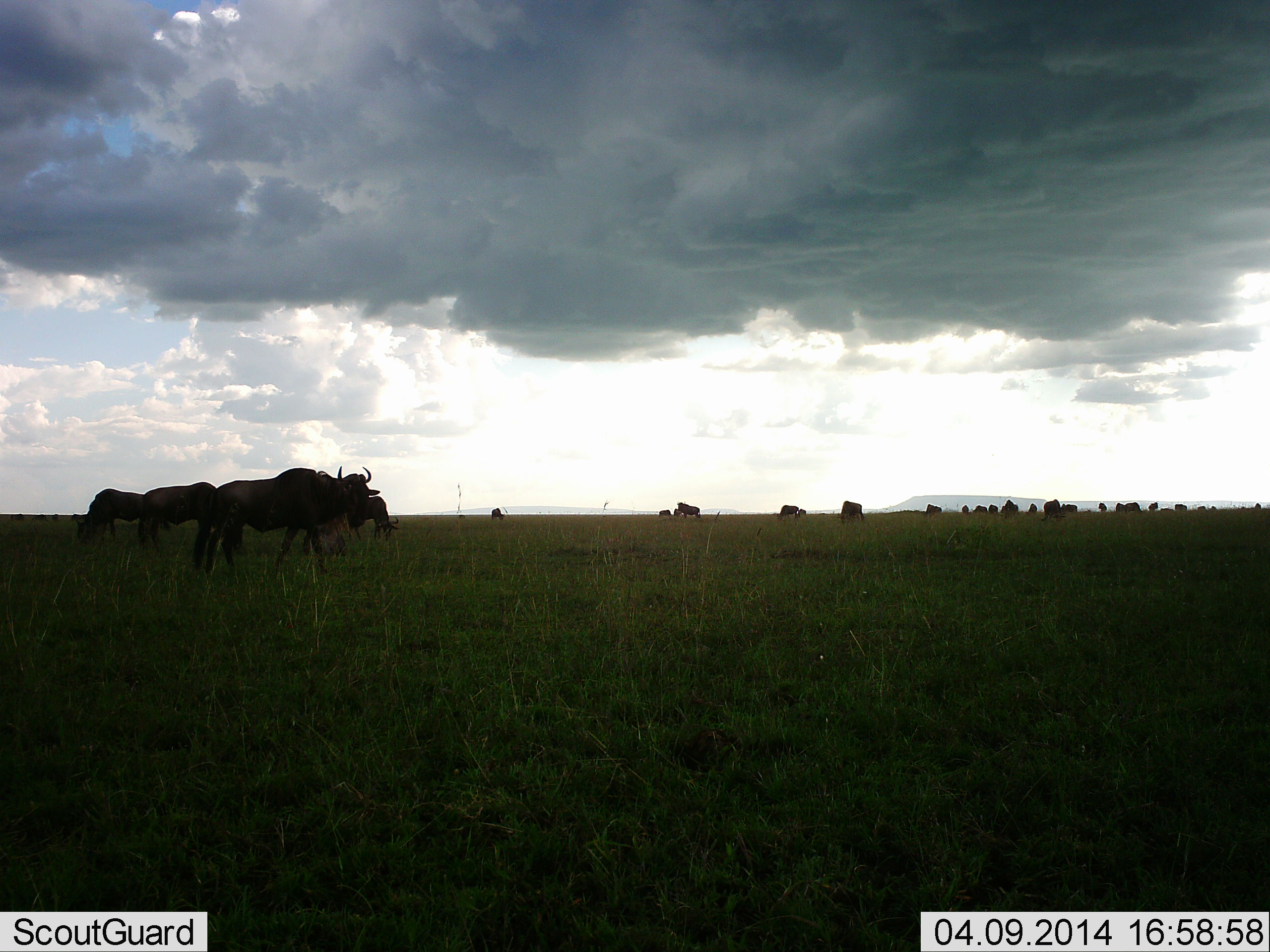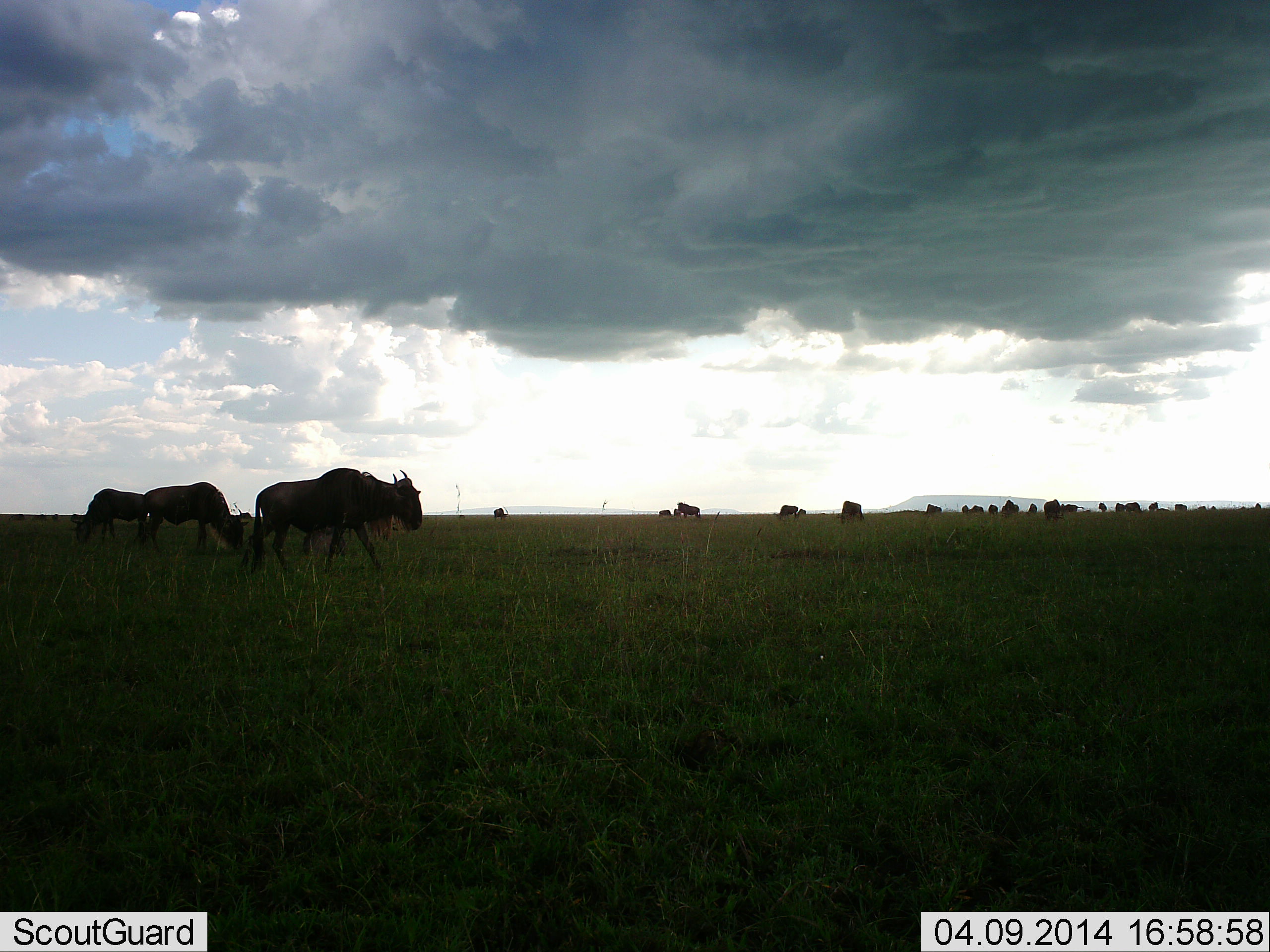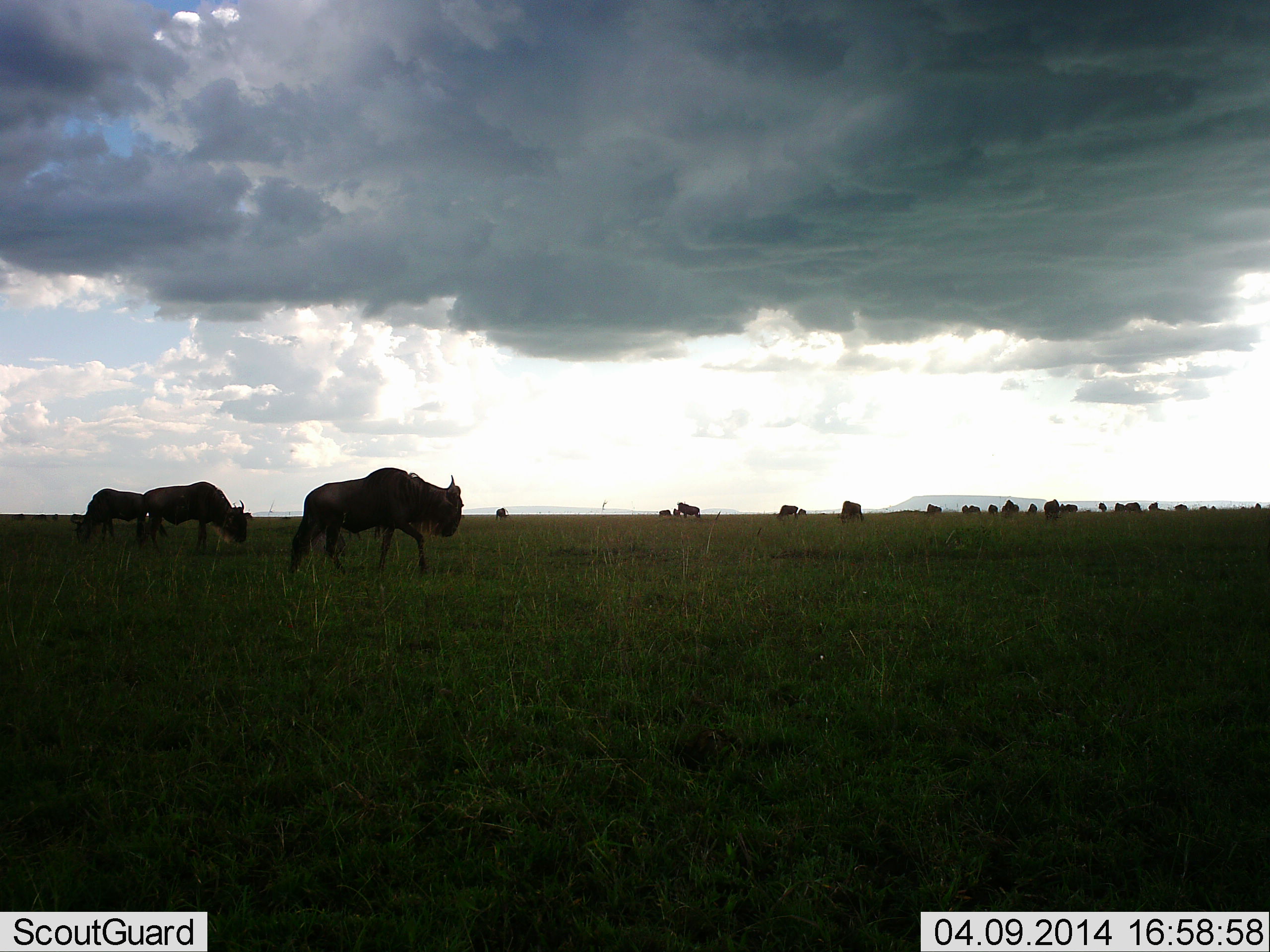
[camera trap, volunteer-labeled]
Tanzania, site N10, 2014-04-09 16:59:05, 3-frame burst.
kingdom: Animalia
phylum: Chordata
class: Mammalia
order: Artiodactyla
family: Bovidae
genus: Connochaetes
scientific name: Connochaetes taurinus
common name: blue wildebeest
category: wildebeest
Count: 11-50.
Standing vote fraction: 80%.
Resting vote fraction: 0%.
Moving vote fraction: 90%.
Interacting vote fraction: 0%.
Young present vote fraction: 0%.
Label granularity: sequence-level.